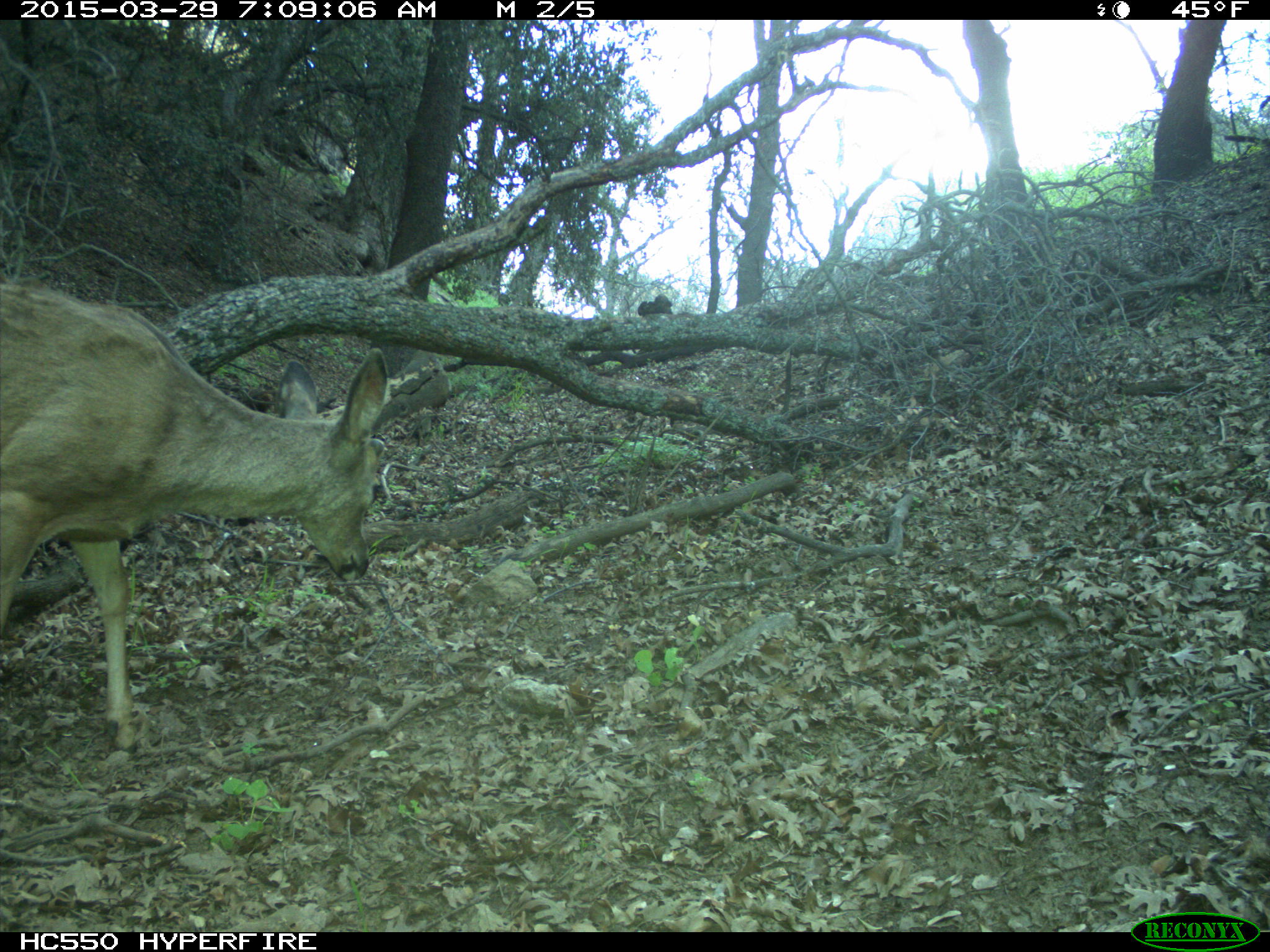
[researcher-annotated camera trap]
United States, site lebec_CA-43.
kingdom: Animalia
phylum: Chordata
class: Mammalia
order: Artiodactyla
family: Cervidae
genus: Odocoileus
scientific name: Odocoileus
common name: deer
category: unidentified deer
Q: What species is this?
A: Unidentified deer (deer) (Odocoileus).